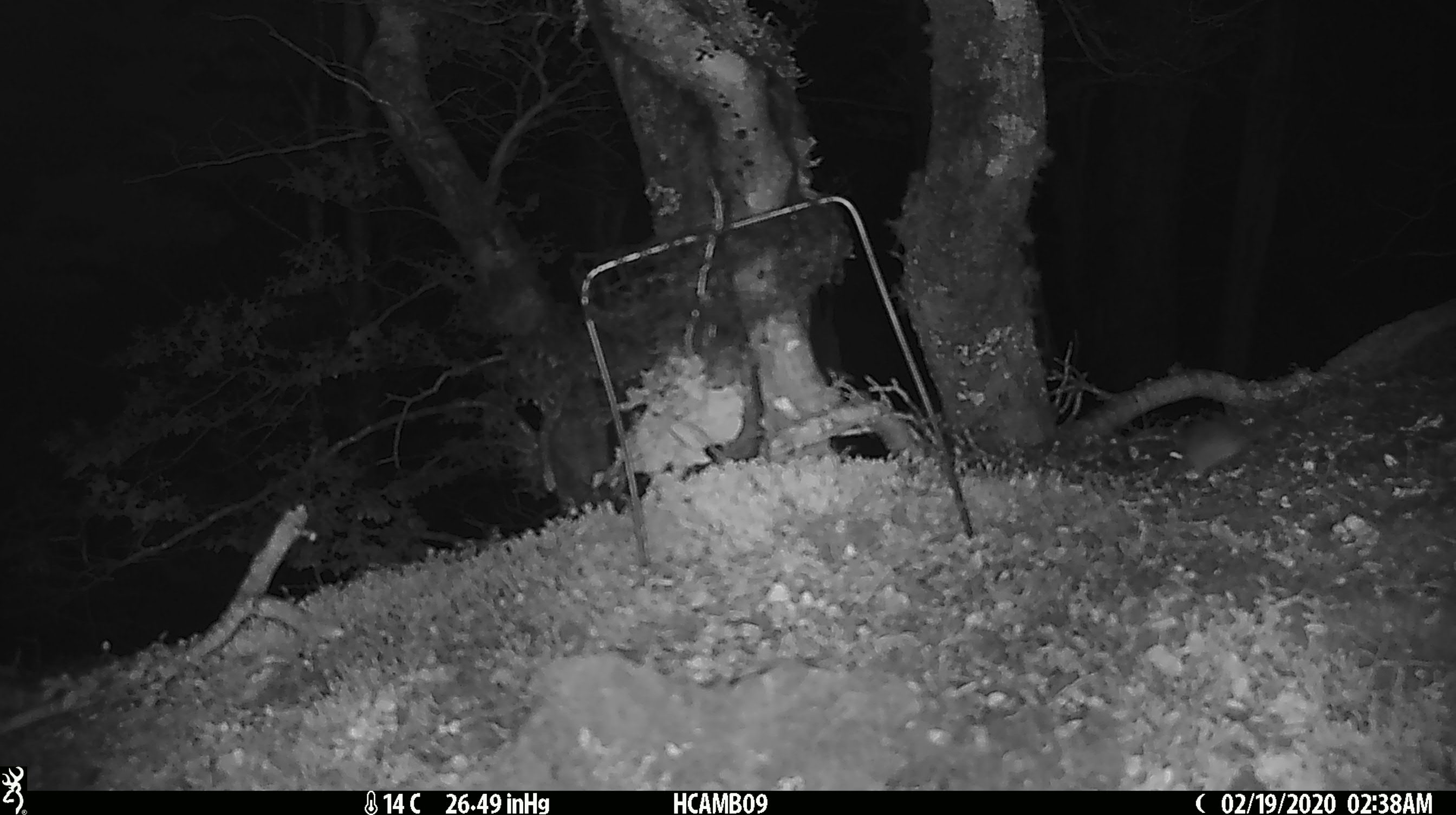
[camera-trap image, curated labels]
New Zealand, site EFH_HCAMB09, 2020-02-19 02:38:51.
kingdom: Animalia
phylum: Chordata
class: Mammalia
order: Rodentia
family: Muridae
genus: Mus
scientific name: Mus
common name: mouse